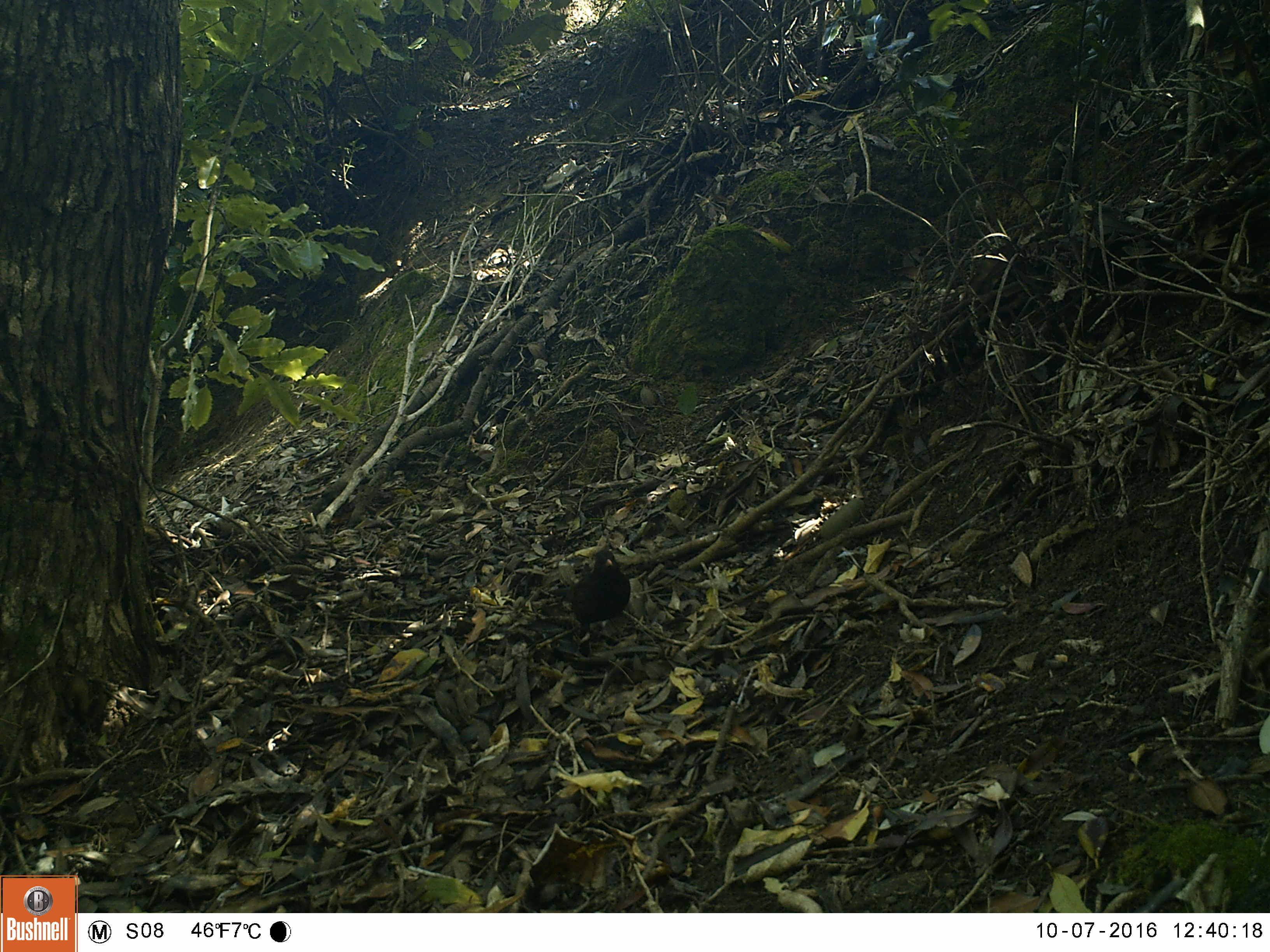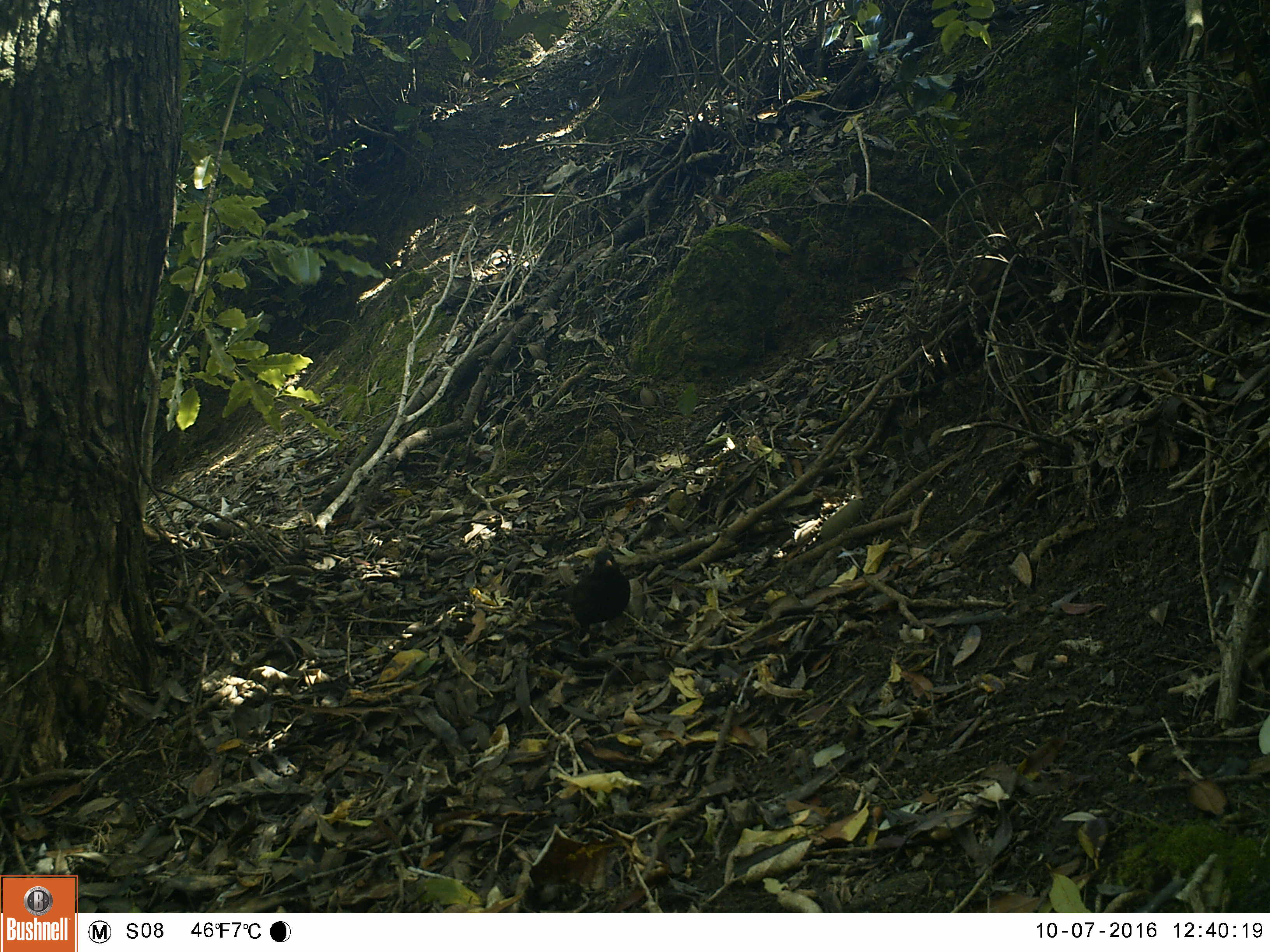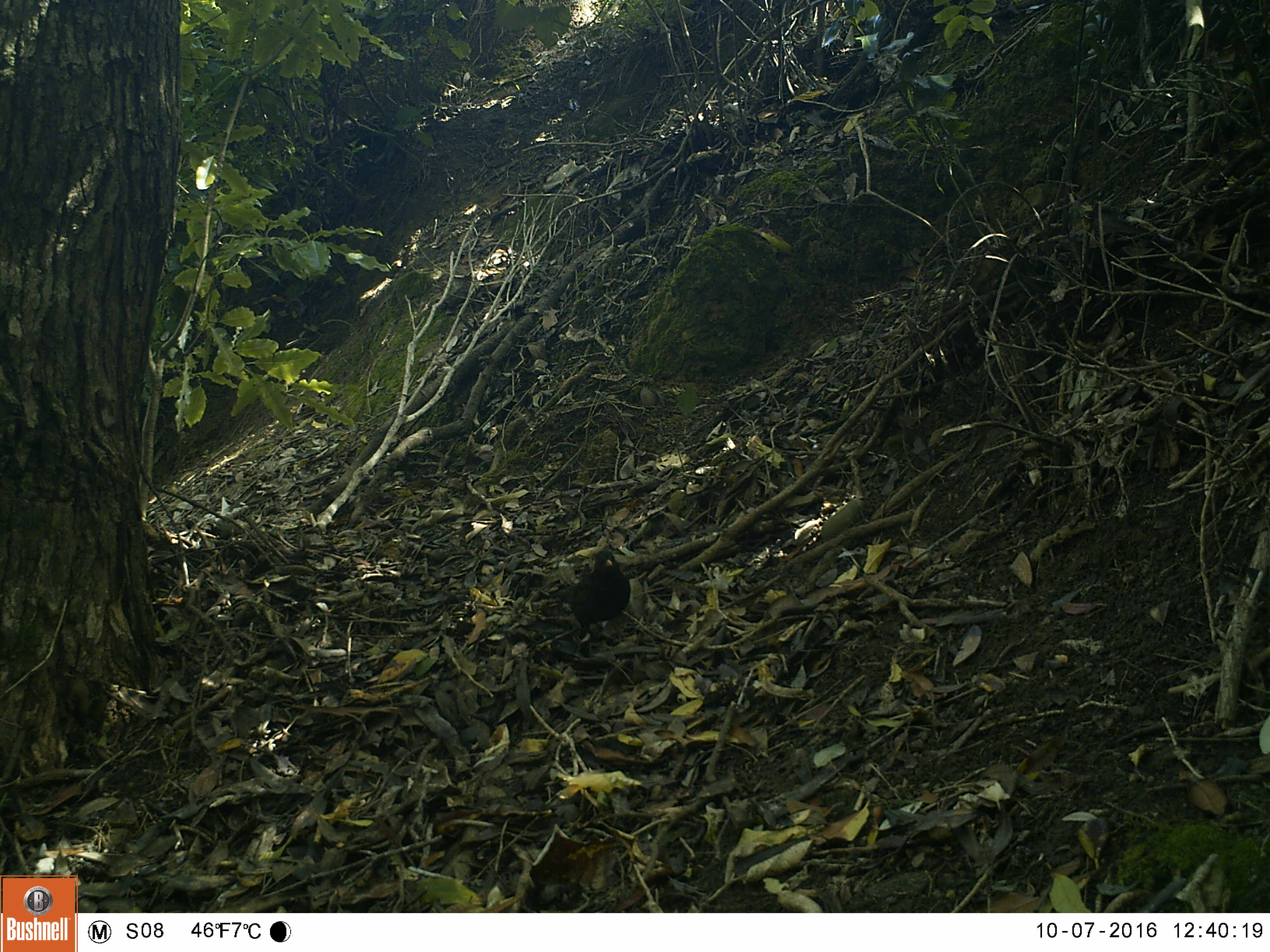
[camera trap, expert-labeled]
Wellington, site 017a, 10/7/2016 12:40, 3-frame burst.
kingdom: Animalia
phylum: Chordata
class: Aves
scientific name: Aves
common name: bird